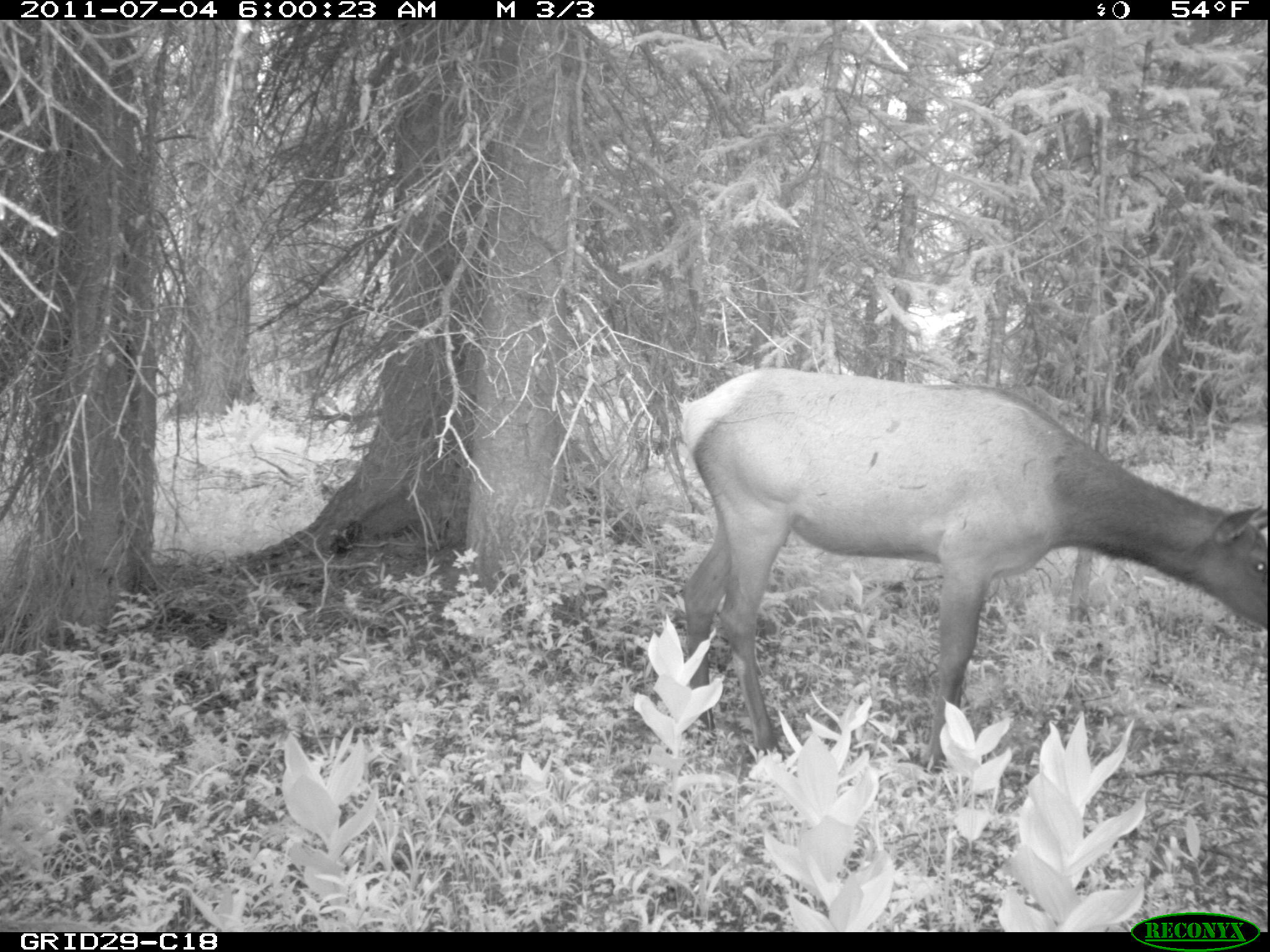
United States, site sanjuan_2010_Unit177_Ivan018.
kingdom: Animalia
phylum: Chordata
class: Mammalia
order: Artiodactyla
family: Cervidae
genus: Cervus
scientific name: Cervus elaphus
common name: red deer